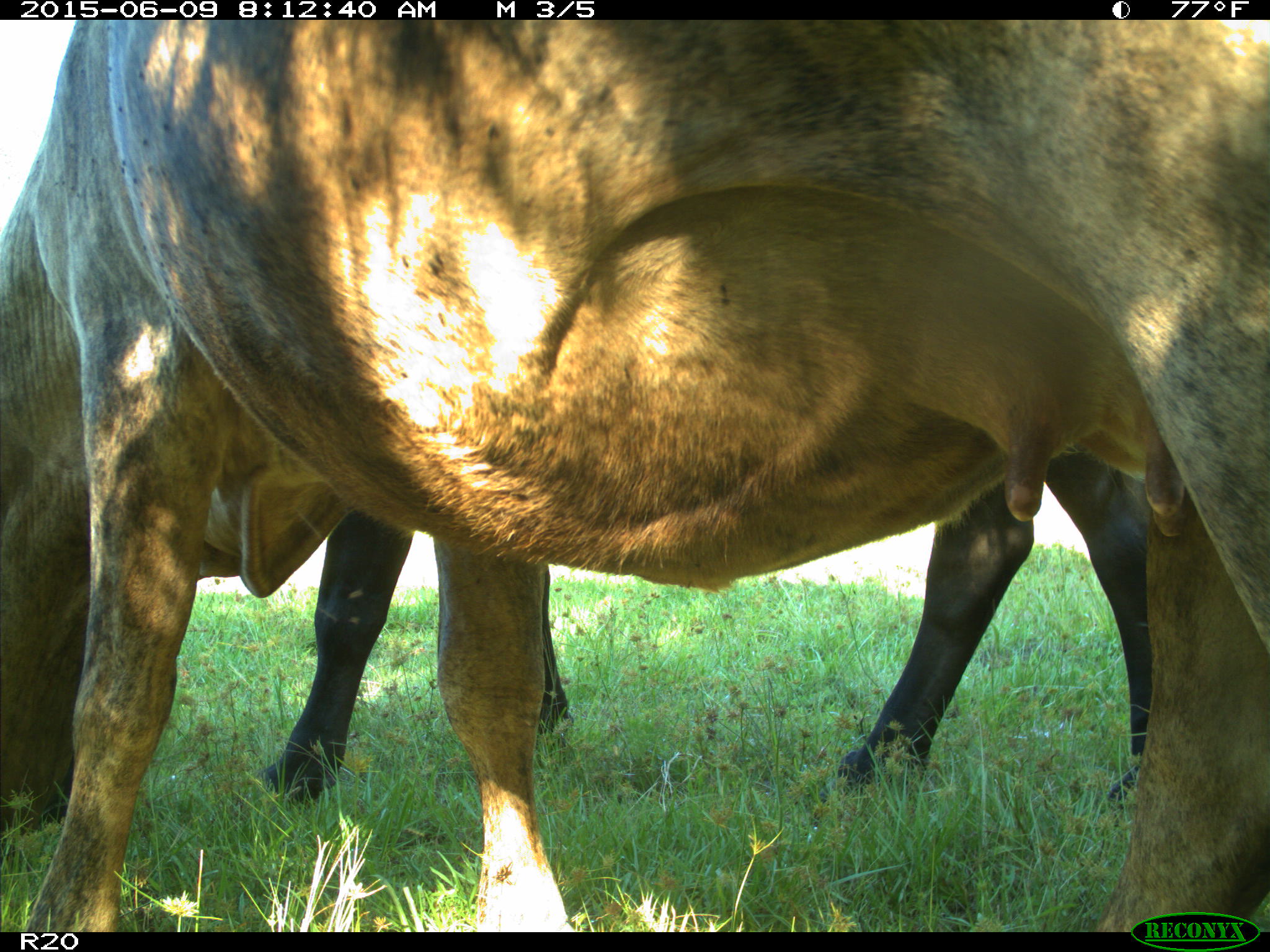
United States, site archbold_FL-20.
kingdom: Animalia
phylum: Chordata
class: Mammalia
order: Artiodactyla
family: Bovidae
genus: Bos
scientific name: Bos taurus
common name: domestic cow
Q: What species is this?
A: Bos taurus (domestic cow).